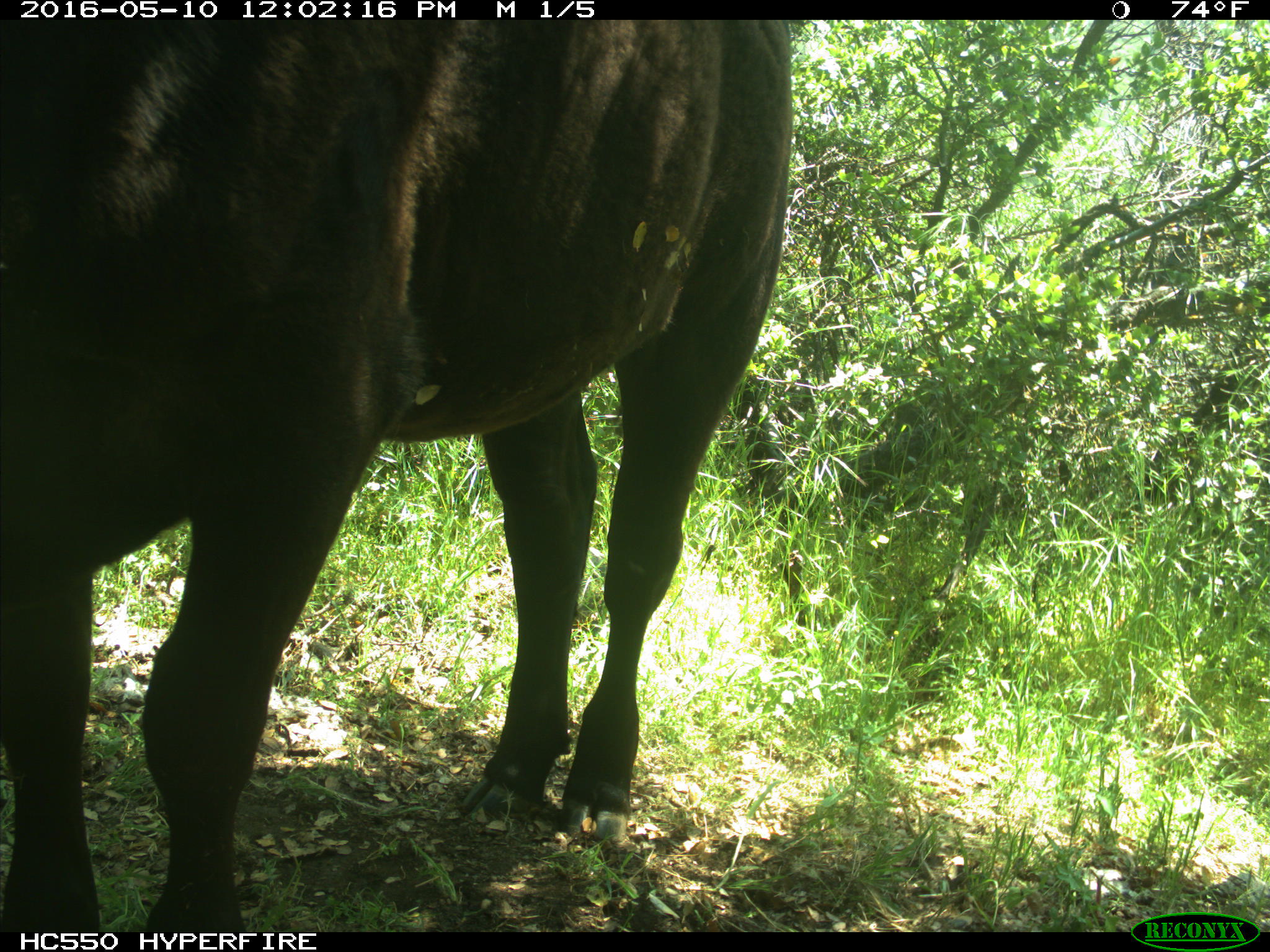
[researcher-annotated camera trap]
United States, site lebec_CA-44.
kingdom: Animalia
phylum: Chordata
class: Mammalia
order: Artiodactyla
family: Bovidae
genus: Bos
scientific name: Bos taurus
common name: domestic cow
Bos taurus (domestic cow).